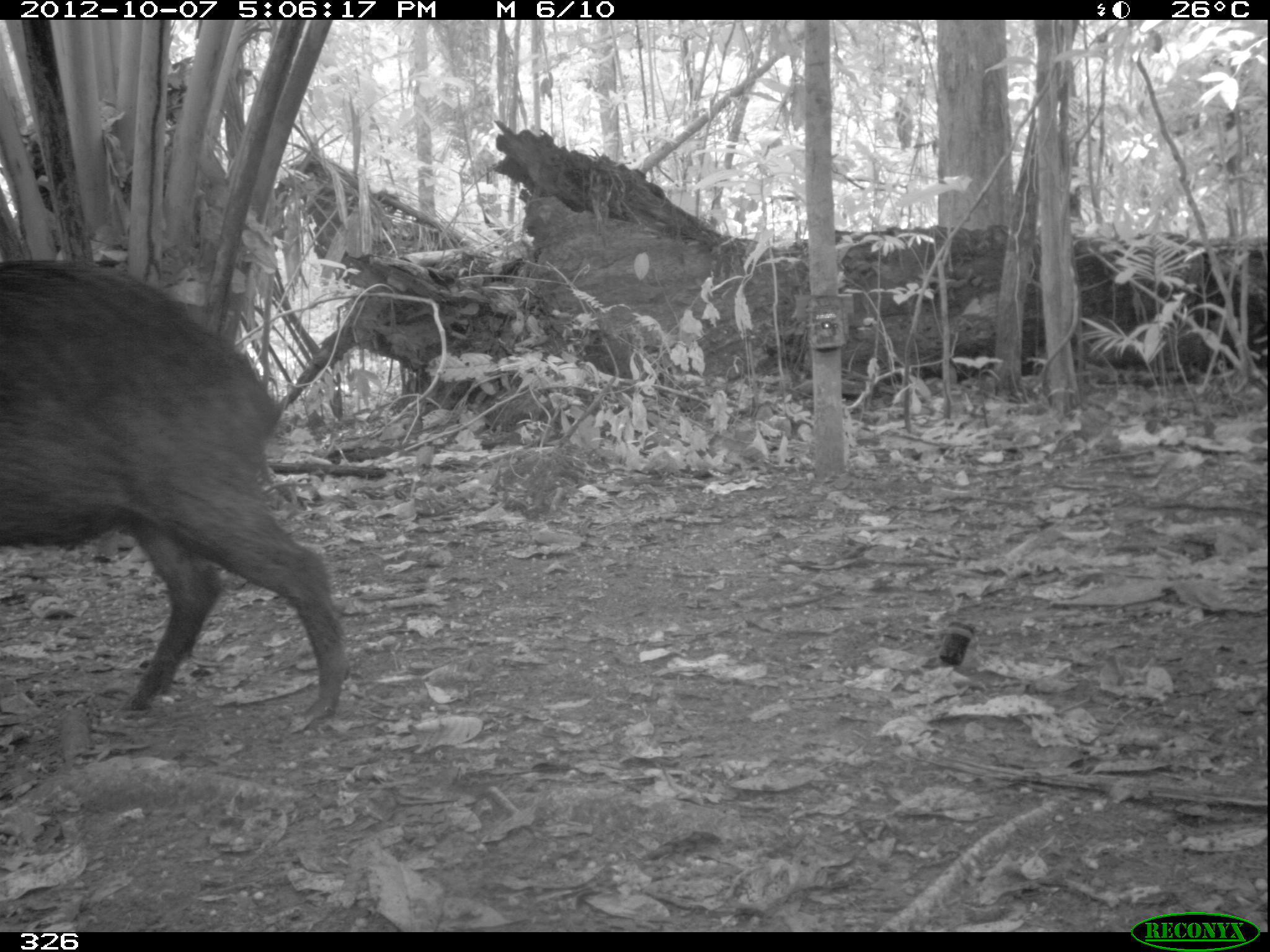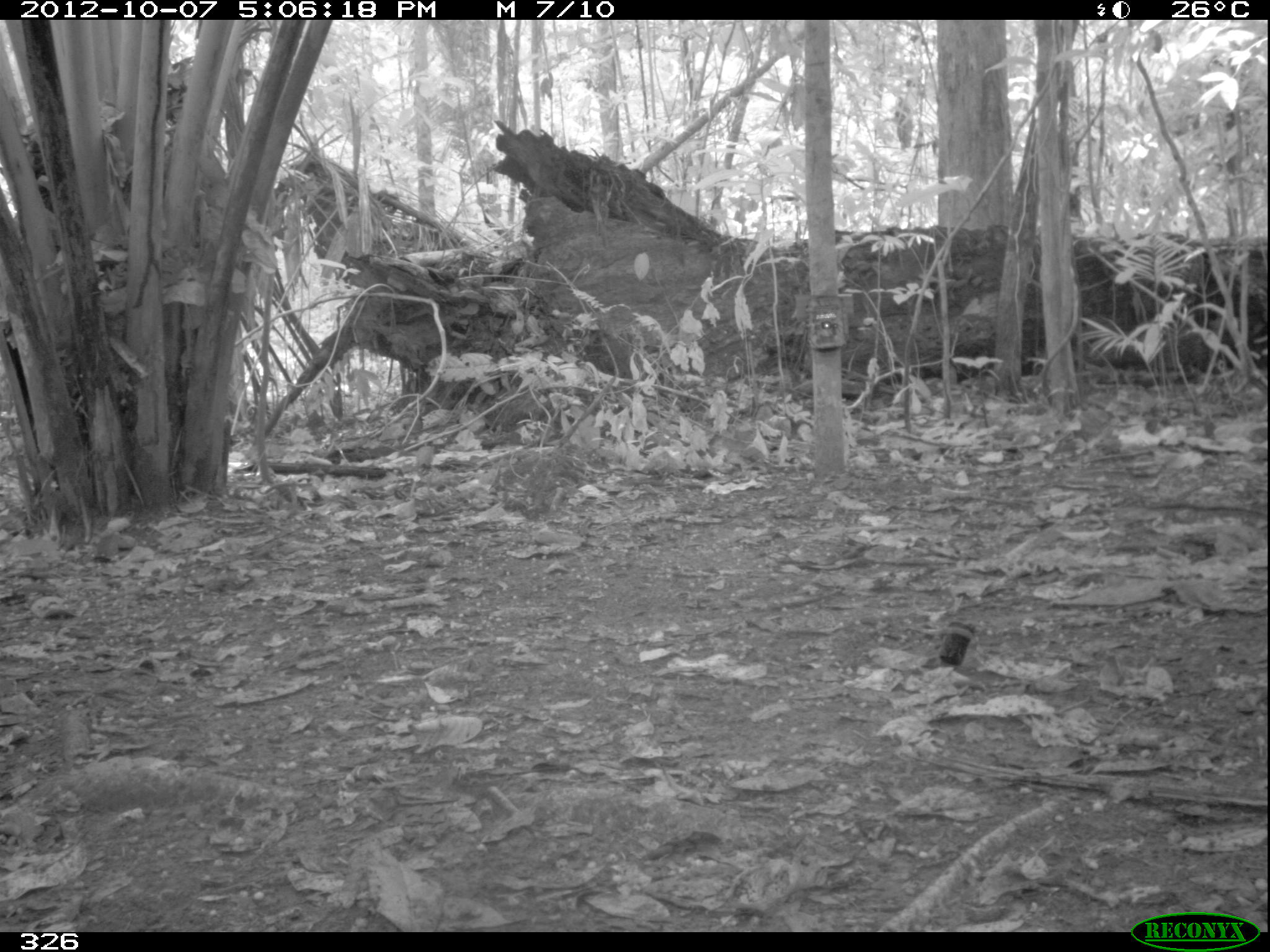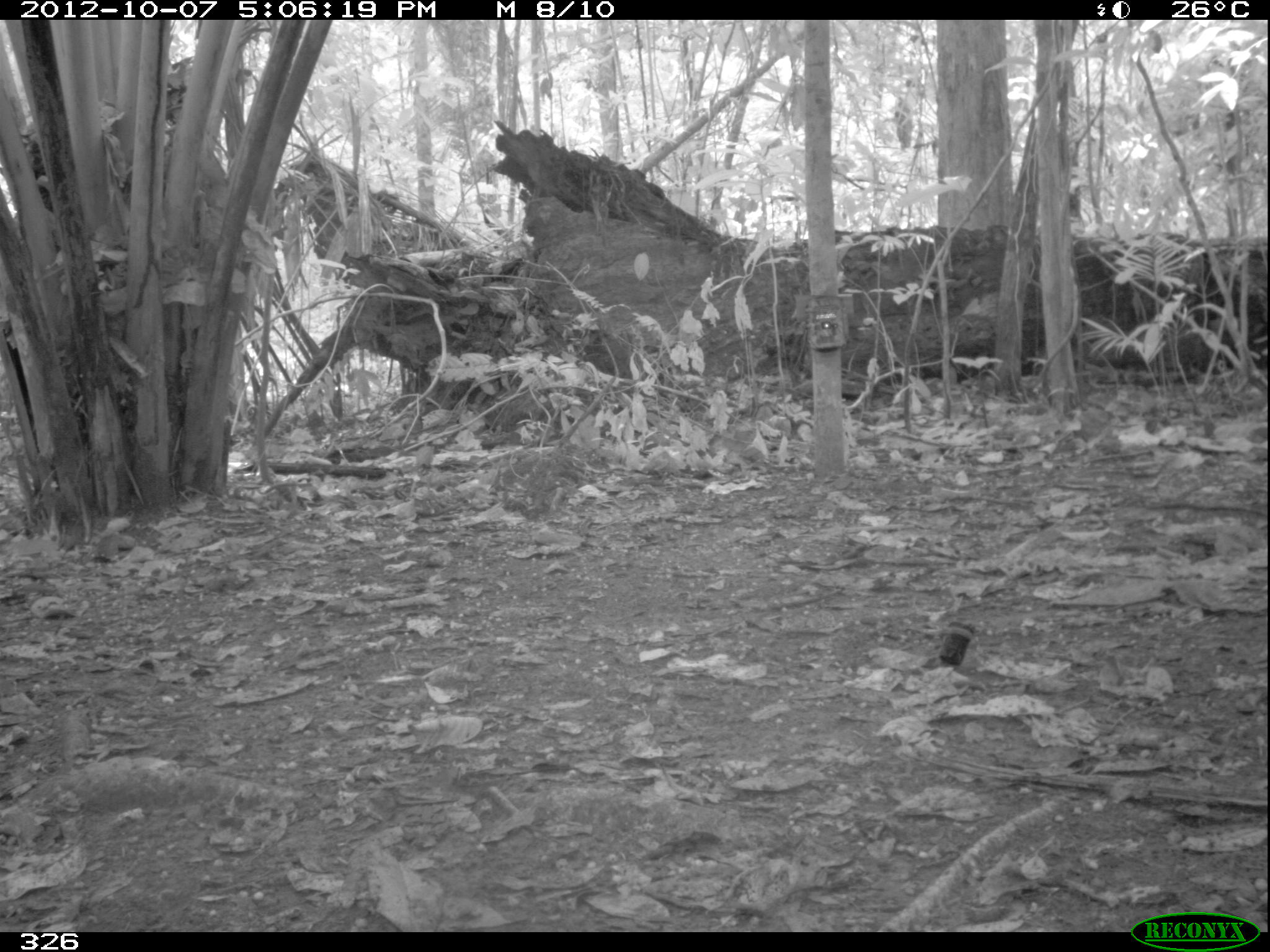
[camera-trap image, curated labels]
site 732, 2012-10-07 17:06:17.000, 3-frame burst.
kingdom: Animalia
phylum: Chordata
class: Mammalia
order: Artiodactyla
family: Tayassuidae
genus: Tayassu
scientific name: Tayassu pecari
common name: white-lipped peccary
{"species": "Tayassu pecari (white-lipped peccary)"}